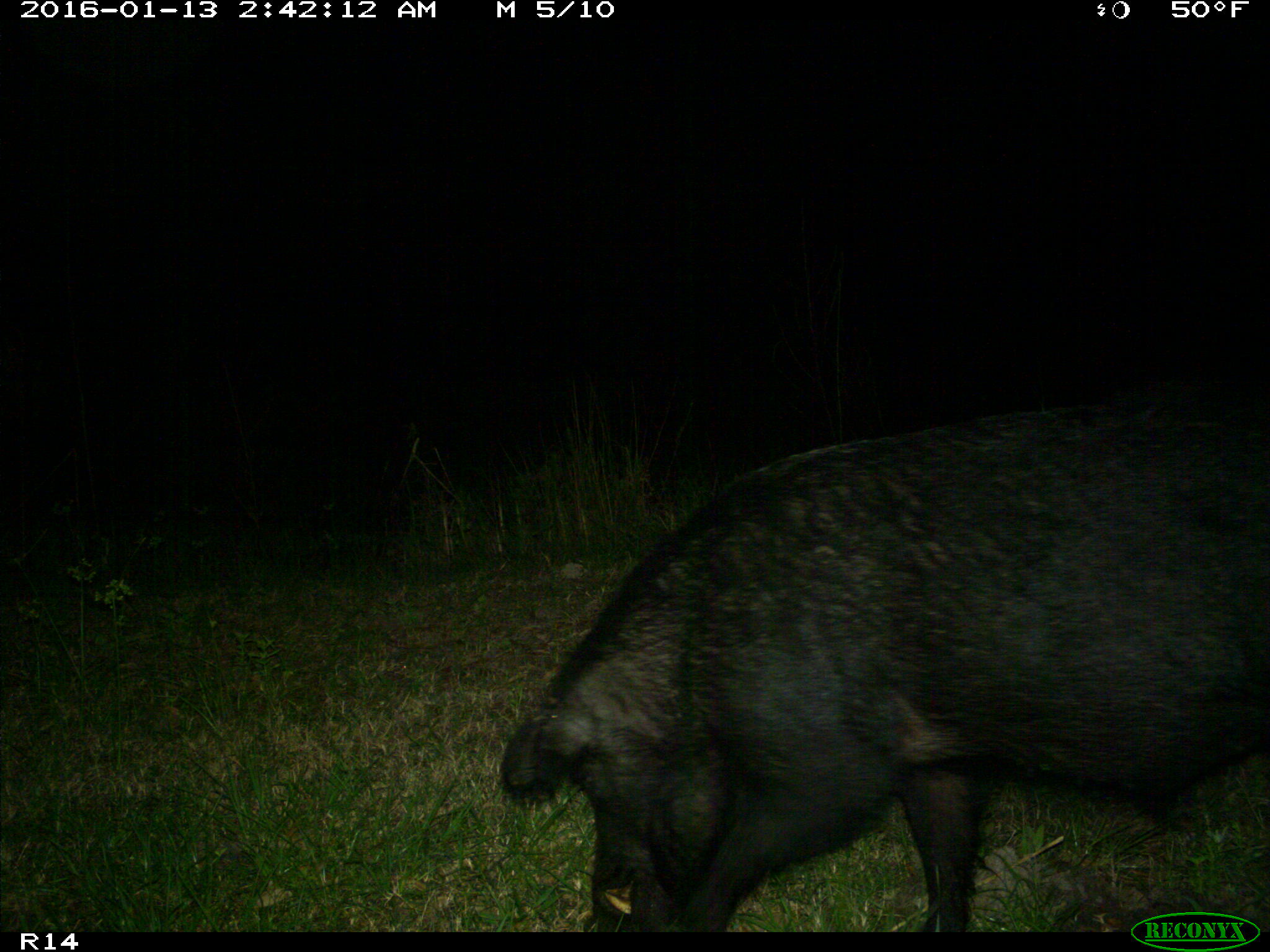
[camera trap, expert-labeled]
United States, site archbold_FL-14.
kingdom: Animalia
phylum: Chordata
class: Mammalia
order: Artiodactyla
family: Suidae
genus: Sus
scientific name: Sus scrofa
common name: wild boar